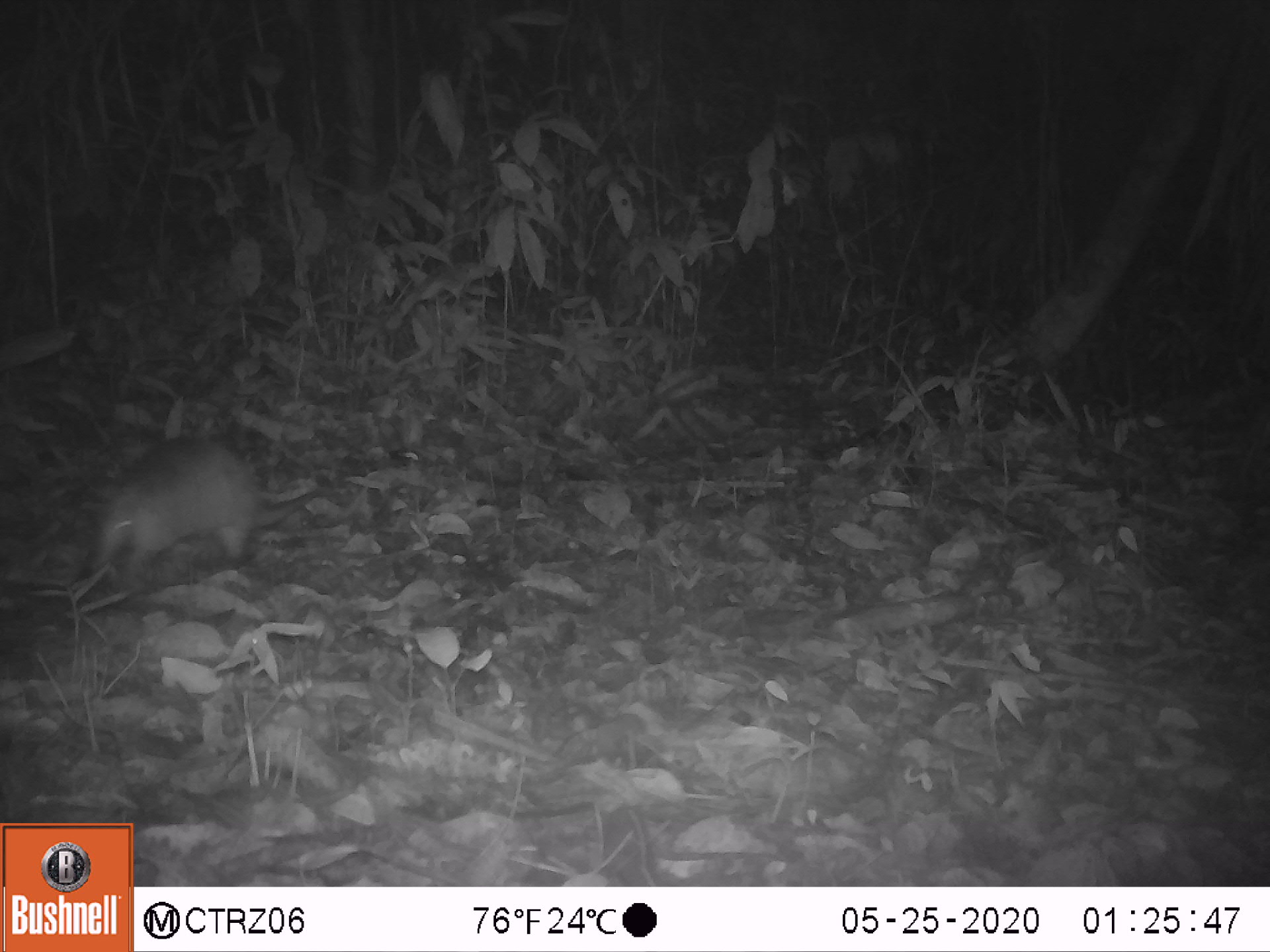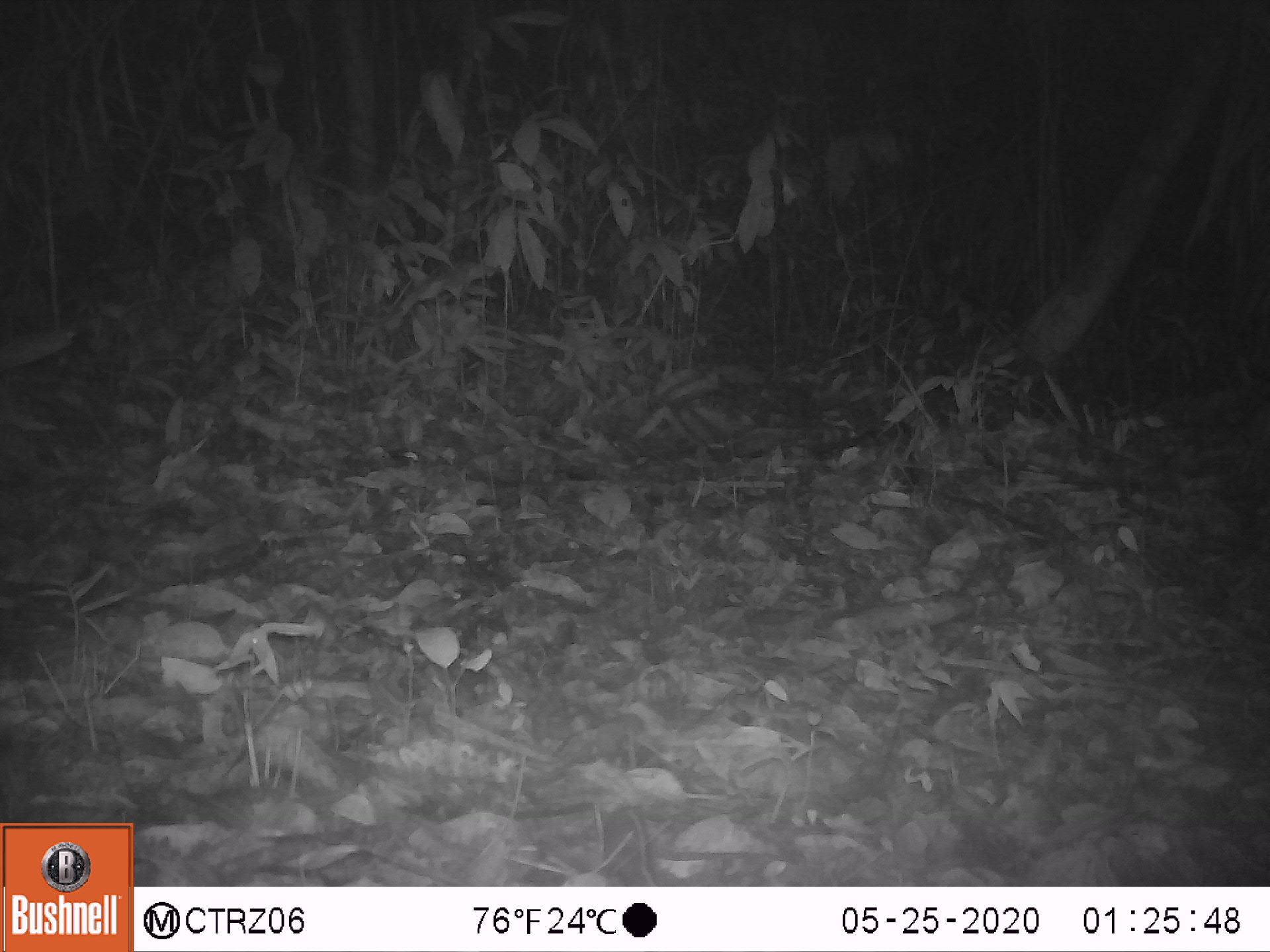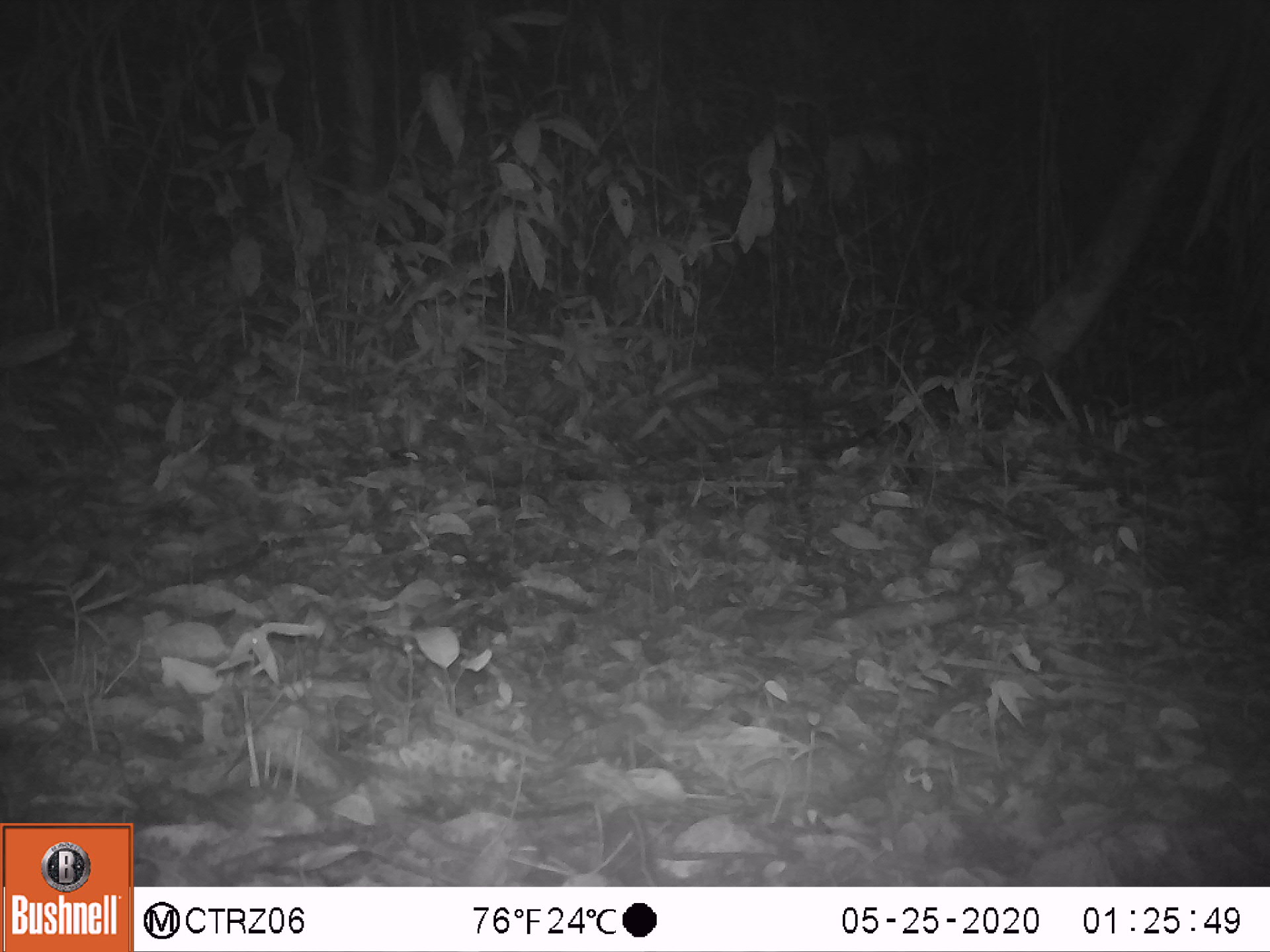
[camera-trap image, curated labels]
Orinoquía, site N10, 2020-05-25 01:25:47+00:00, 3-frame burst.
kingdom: Animalia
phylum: Chordata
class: Mammalia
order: Cingulata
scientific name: Cingulata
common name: armadillo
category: unknown armadillo